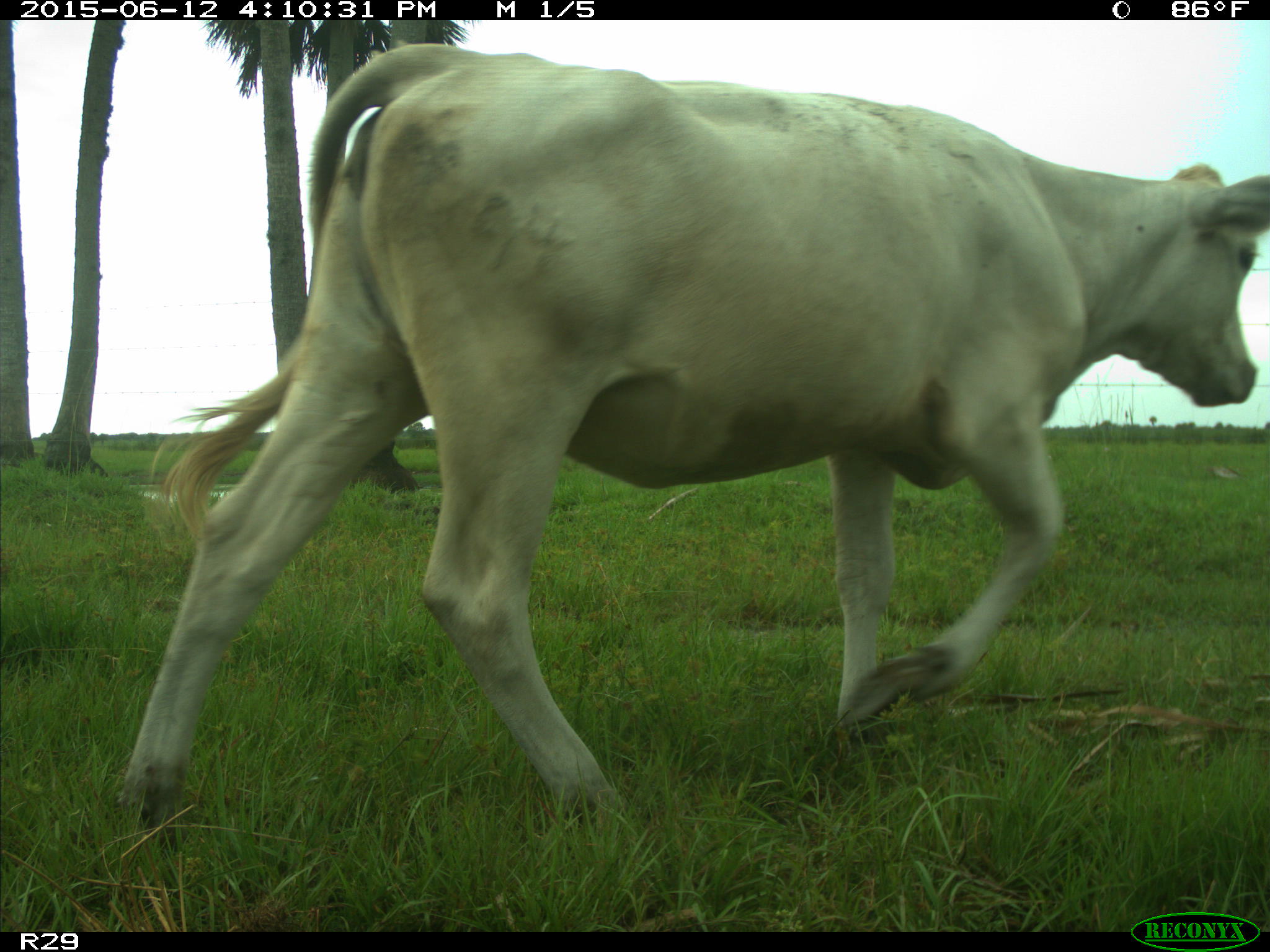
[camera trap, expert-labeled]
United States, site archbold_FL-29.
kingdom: Animalia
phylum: Chordata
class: Mammalia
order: Artiodactyla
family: Bovidae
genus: Bos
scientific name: Bos taurus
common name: domestic cow